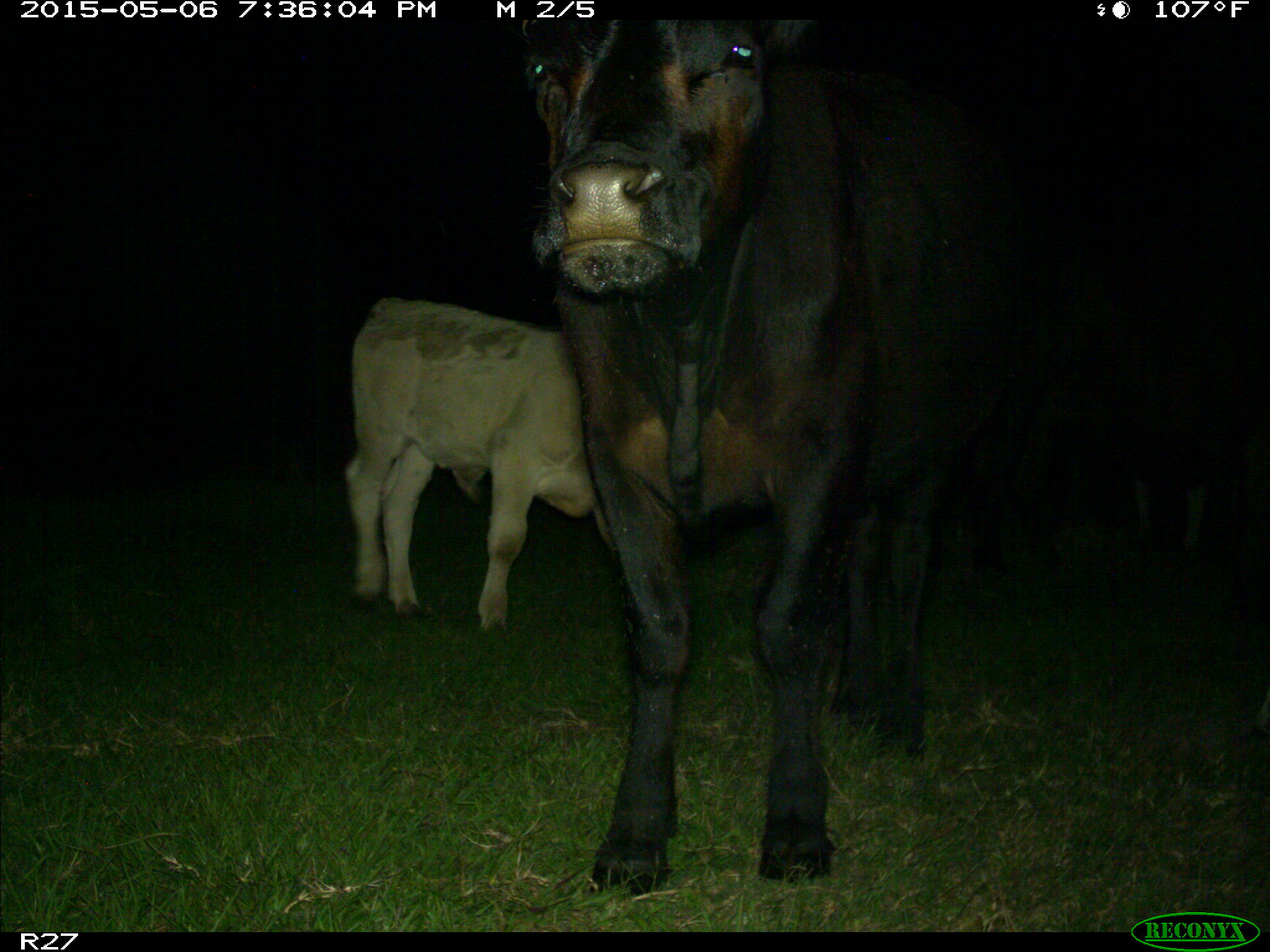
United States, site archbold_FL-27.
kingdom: Animalia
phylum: Chordata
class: Mammalia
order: Artiodactyla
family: Bovidae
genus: Bos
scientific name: Bos taurus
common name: domestic cow